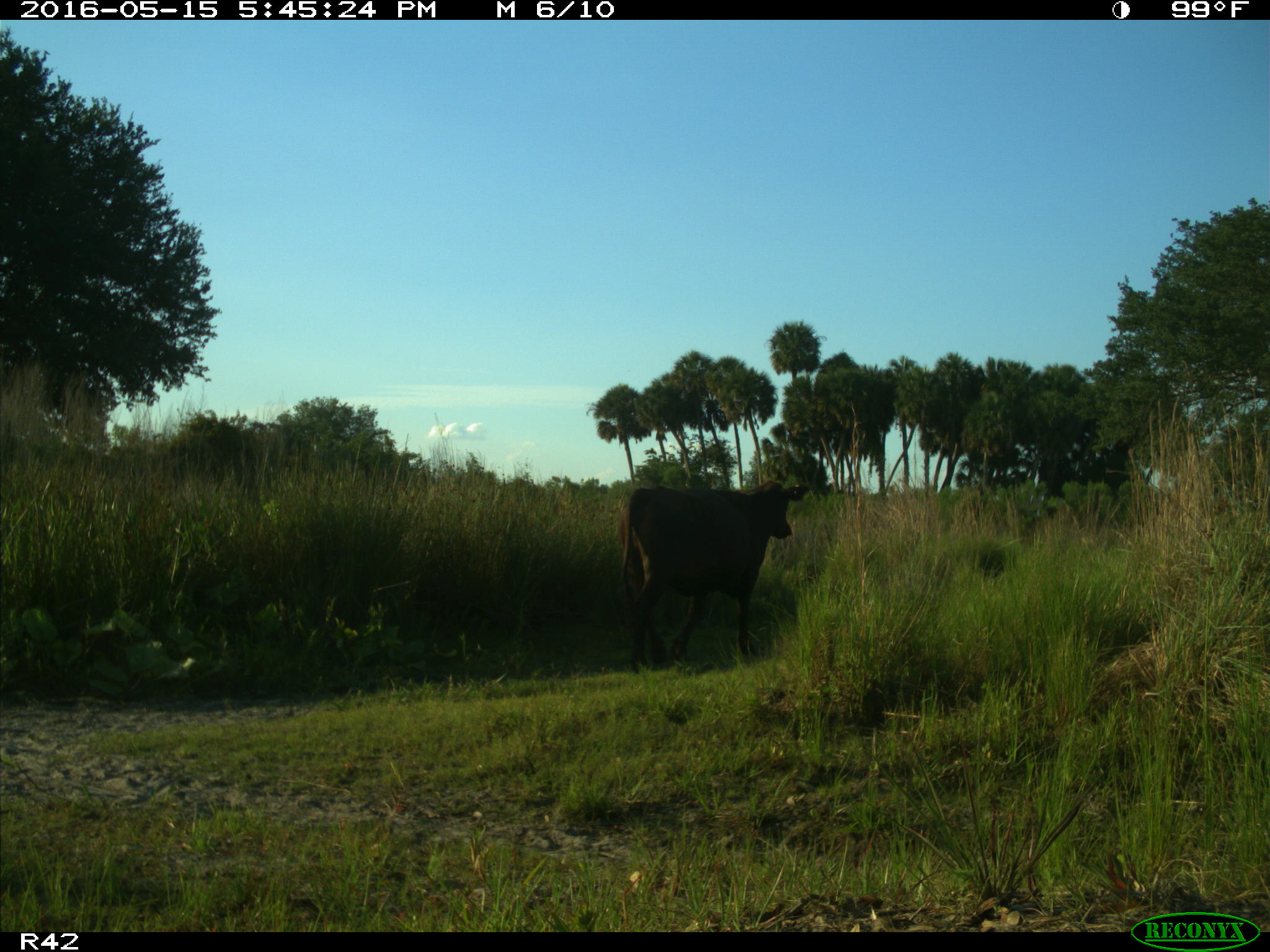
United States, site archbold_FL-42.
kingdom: Animalia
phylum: Chordata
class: Mammalia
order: Artiodactyla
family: Bovidae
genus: Bos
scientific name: Bos taurus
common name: domestic cow